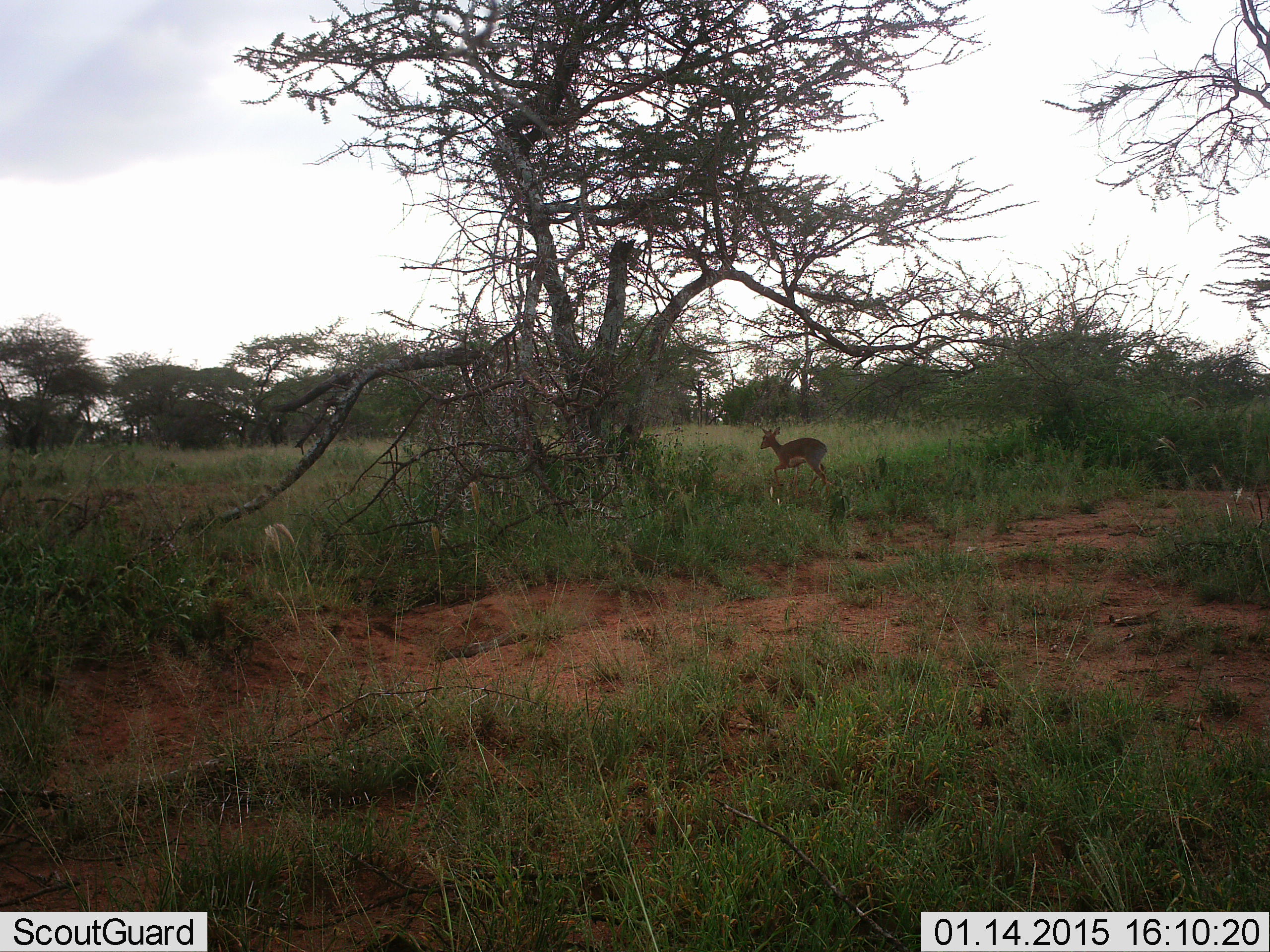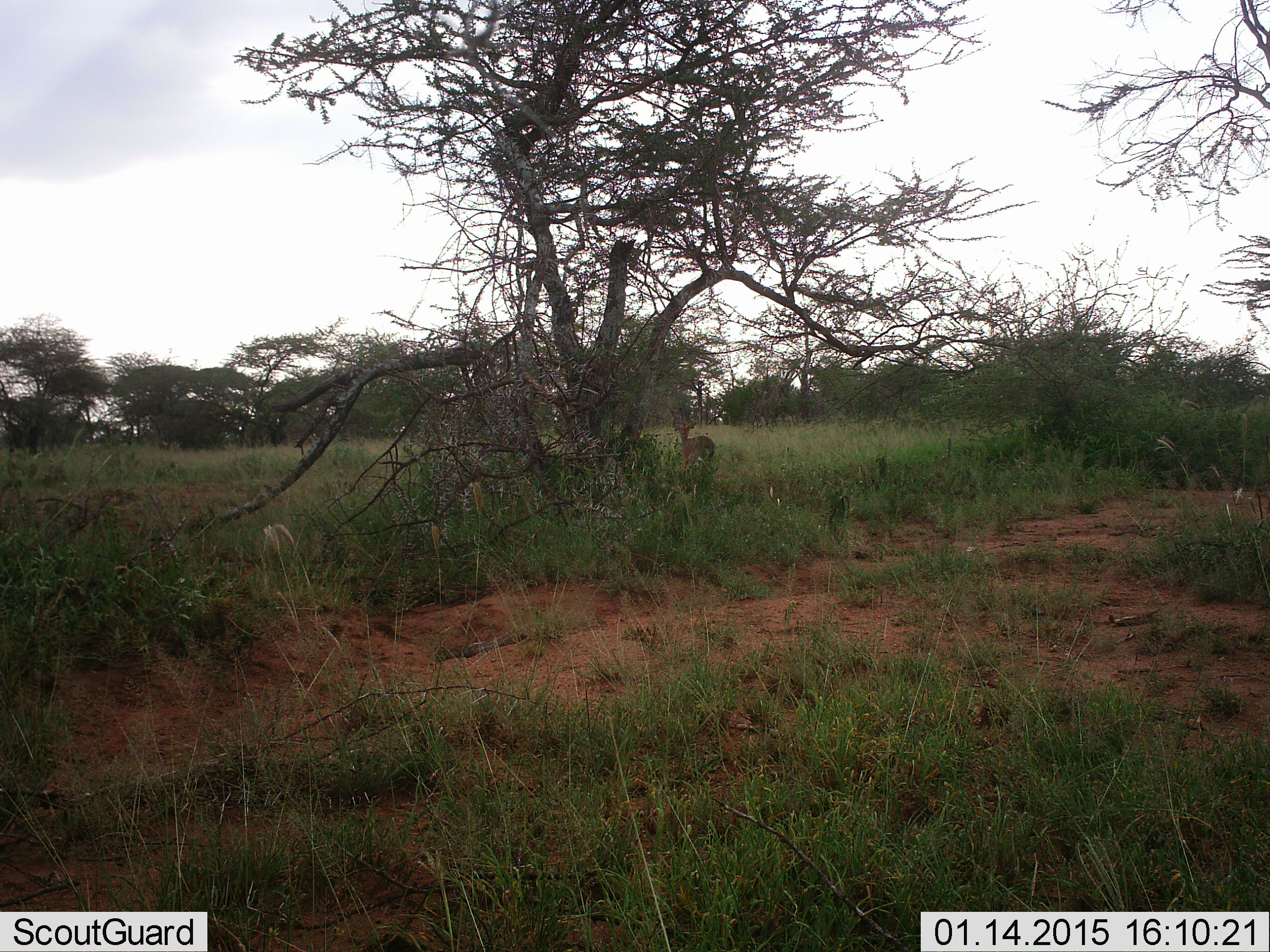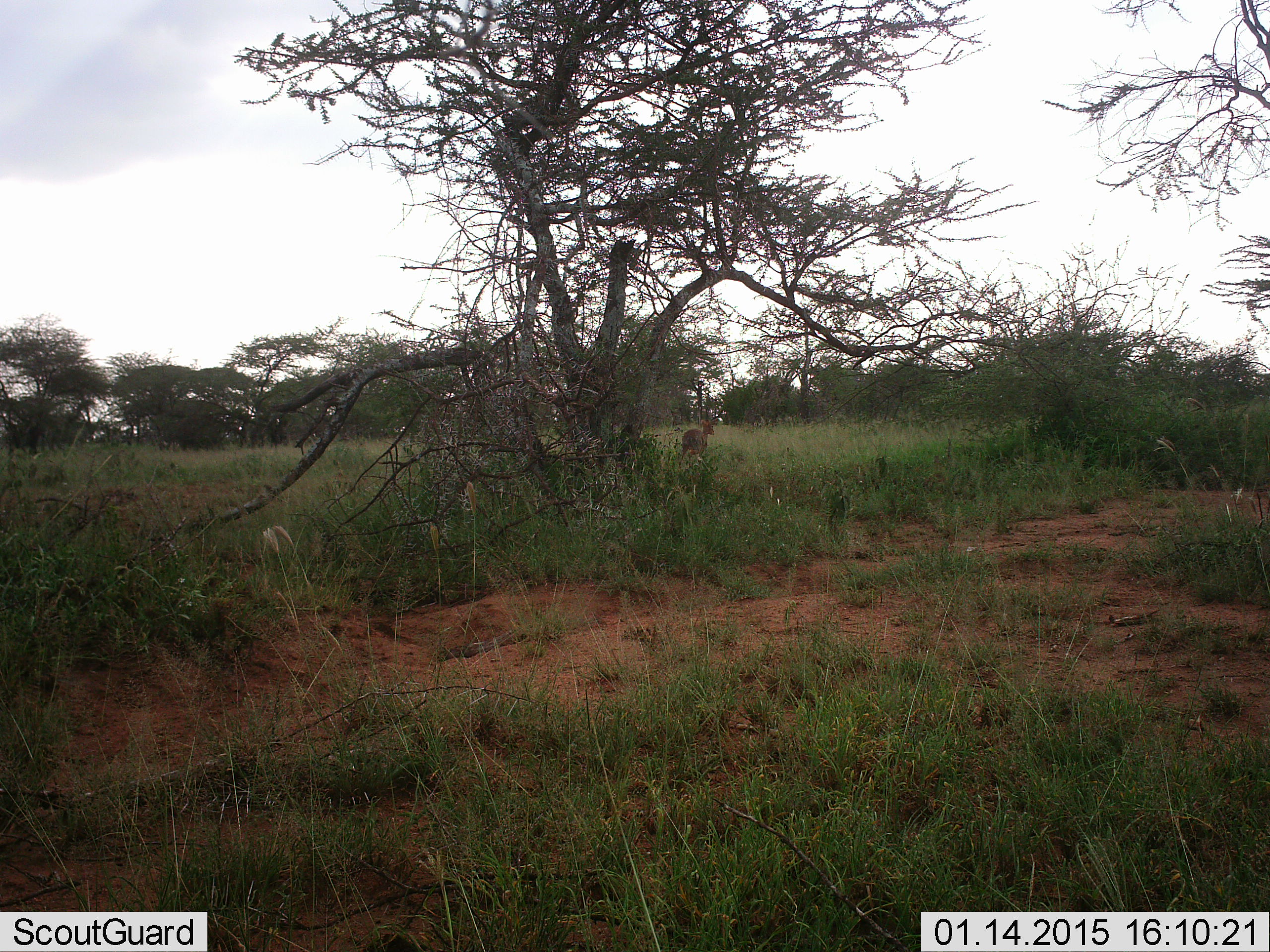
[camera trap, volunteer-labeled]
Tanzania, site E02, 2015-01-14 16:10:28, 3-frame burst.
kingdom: Animalia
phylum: Chordata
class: Mammalia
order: Artiodactyla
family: Bovidae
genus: Madoqua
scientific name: Madoqua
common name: dikdik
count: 1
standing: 20%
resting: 0%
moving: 90%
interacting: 0%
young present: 0%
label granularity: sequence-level